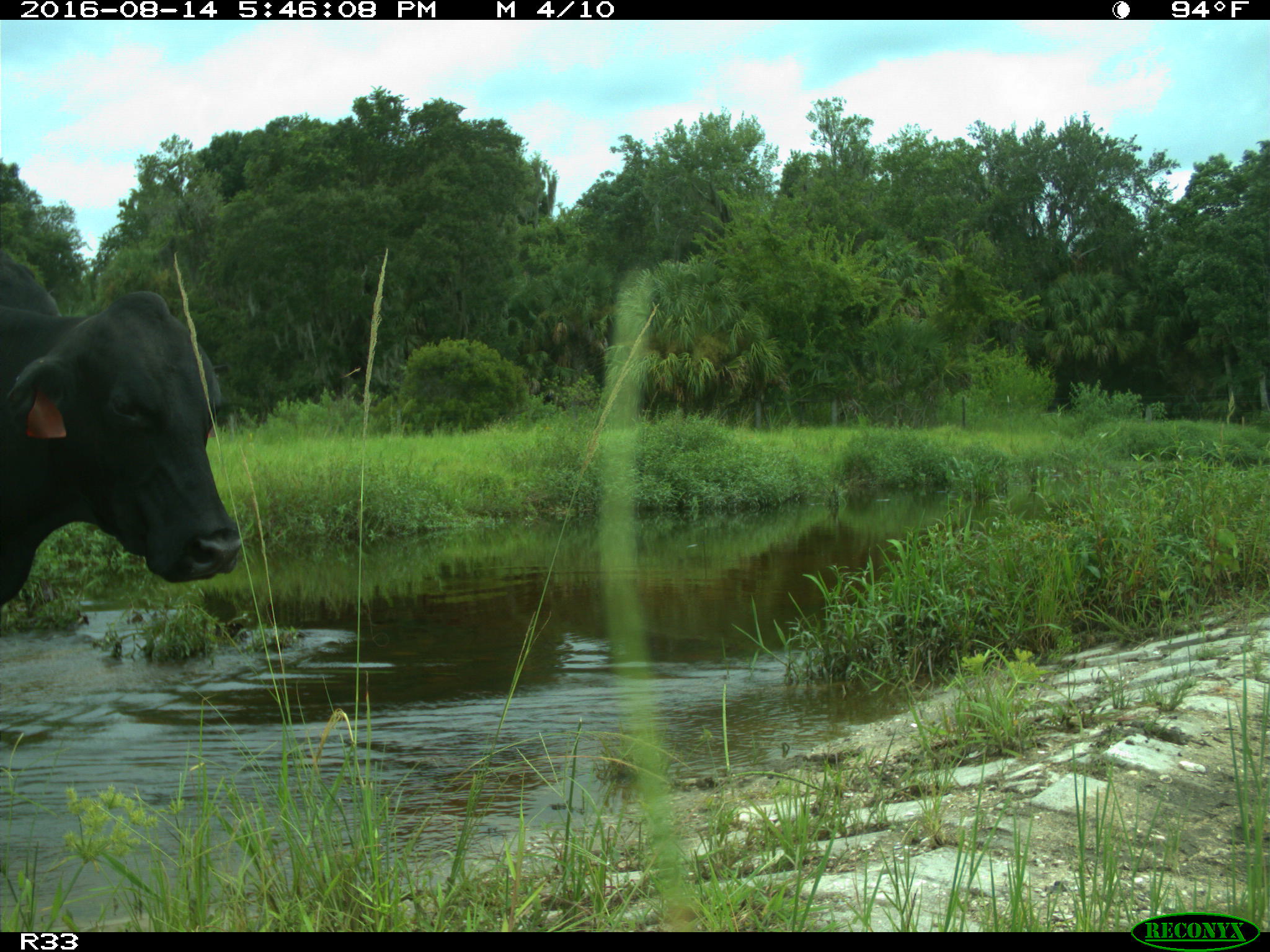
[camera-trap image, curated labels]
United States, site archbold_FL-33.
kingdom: Animalia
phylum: Chordata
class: Mammalia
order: Artiodactyla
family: Bovidae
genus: Bos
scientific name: Bos taurus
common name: domestic cow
Bos taurus (domestic cow).